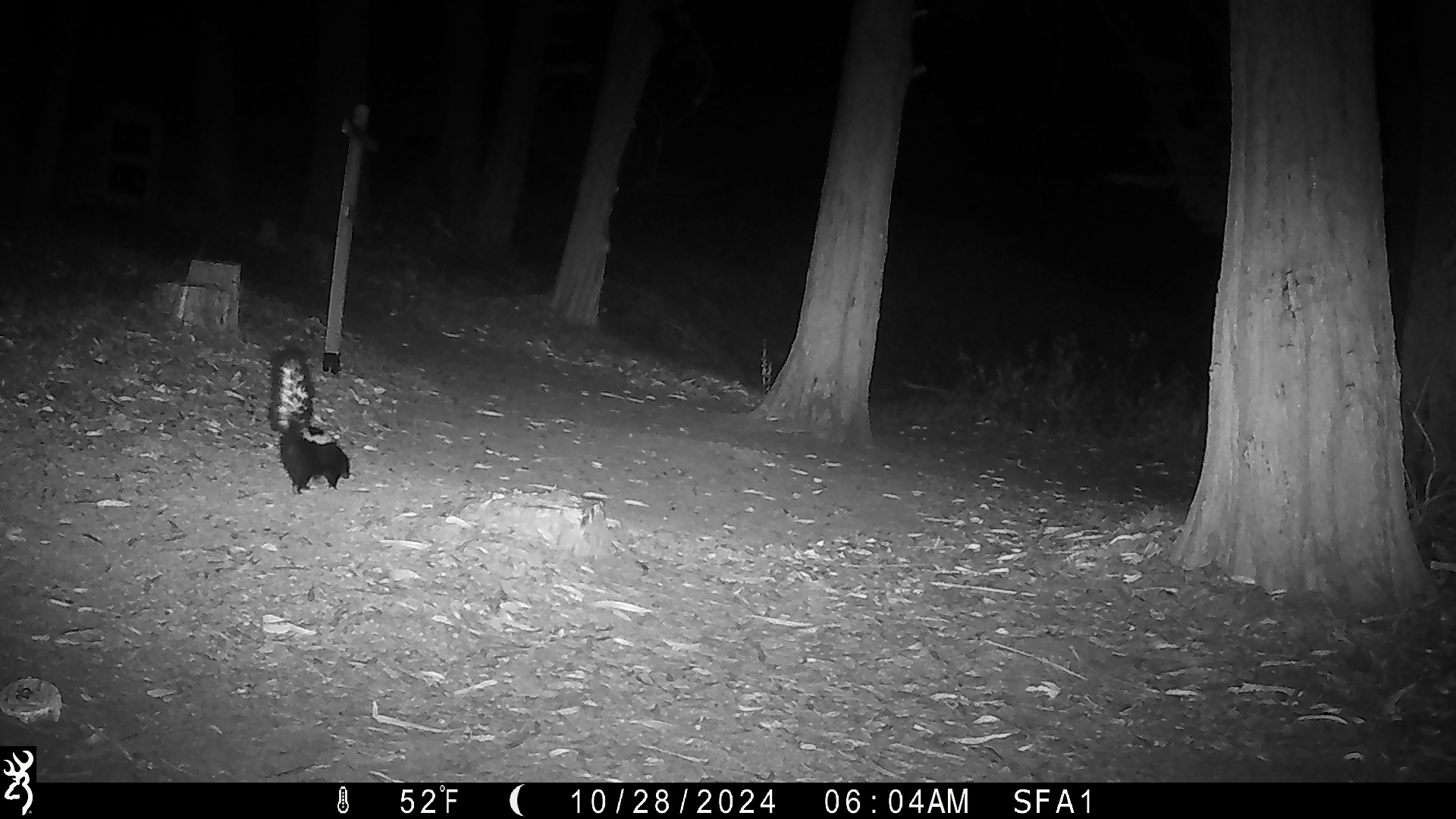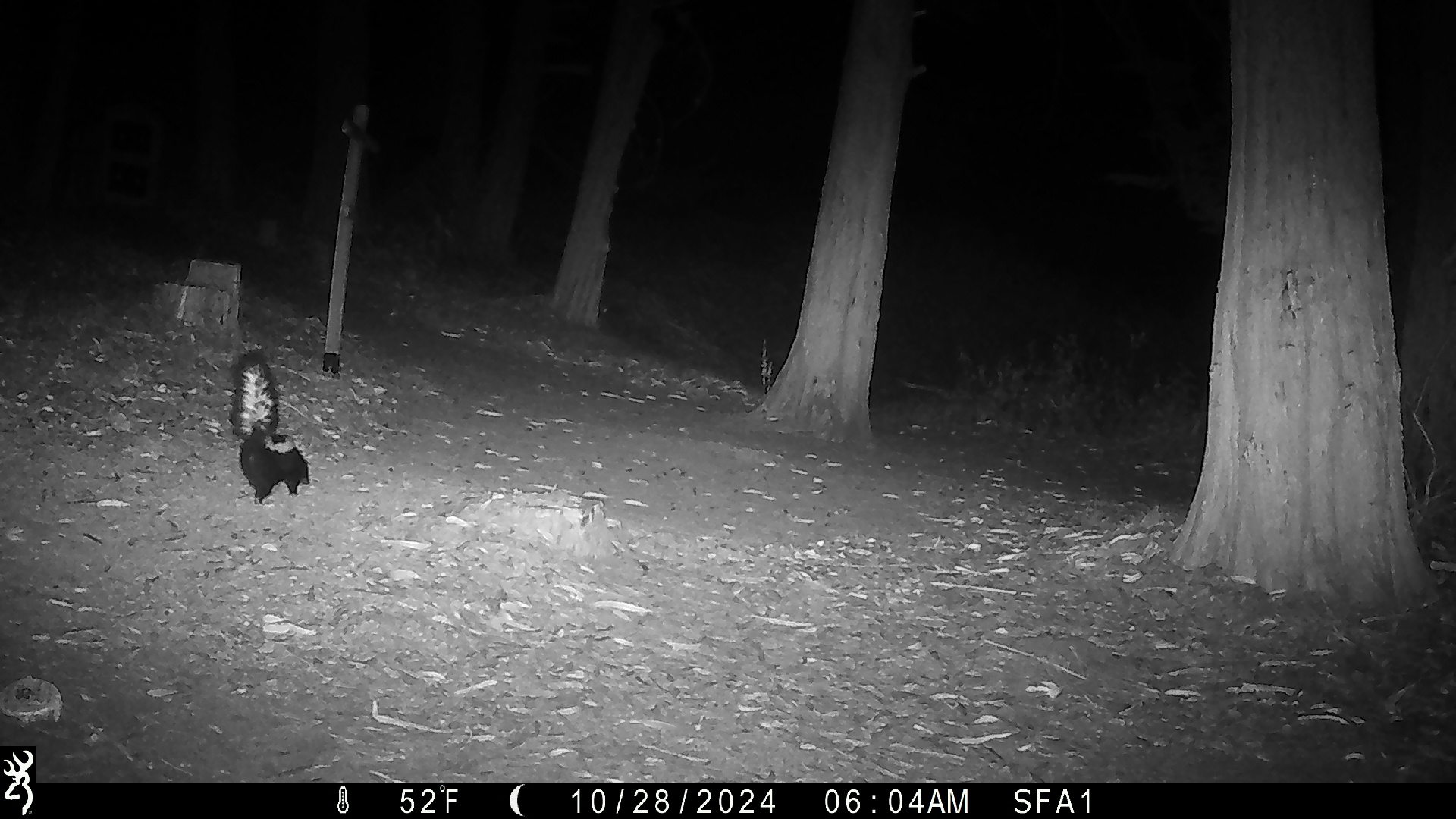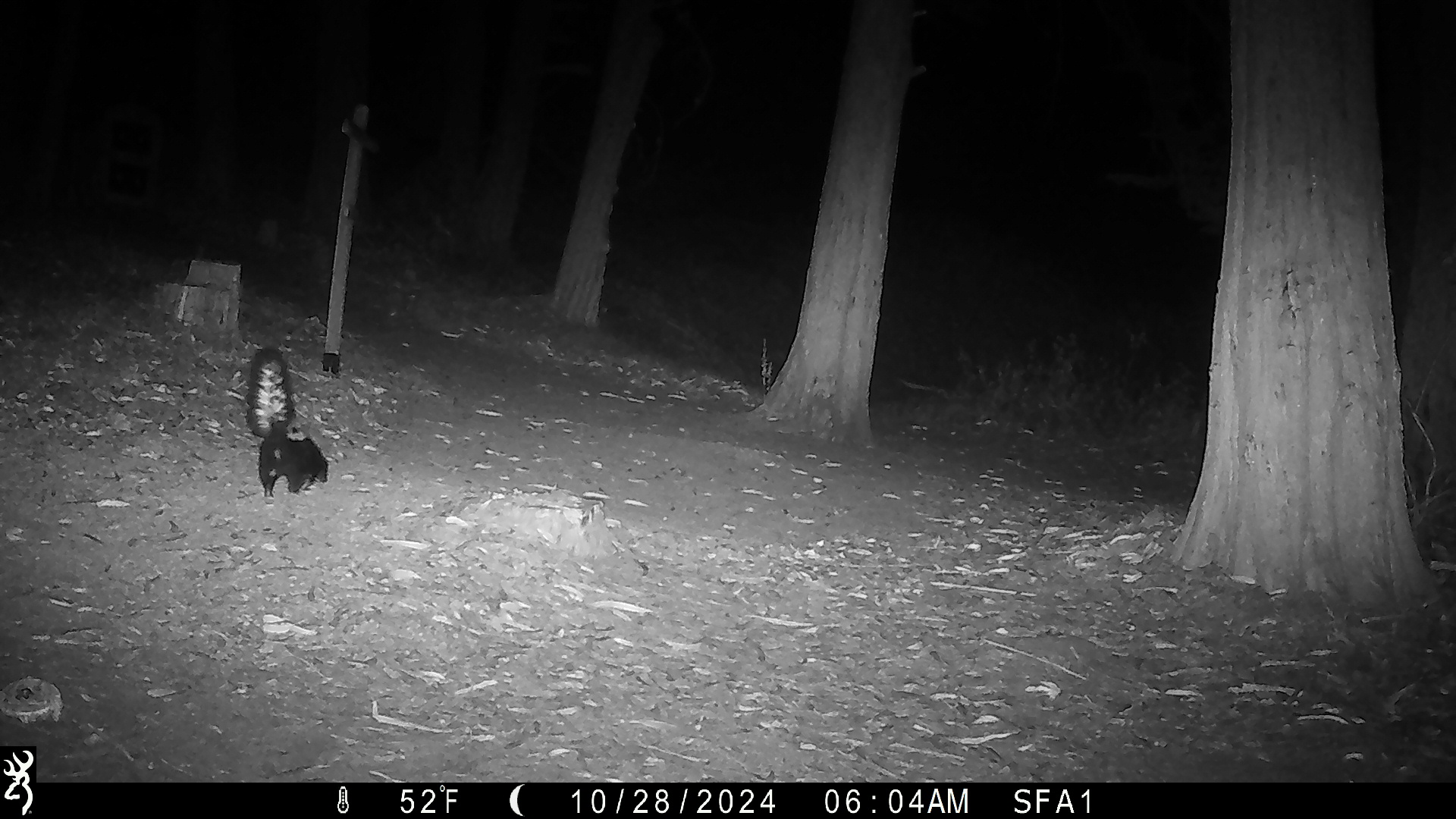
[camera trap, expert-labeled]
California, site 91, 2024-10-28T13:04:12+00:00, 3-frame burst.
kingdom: Animalia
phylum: Chordata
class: Mammalia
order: Carnivora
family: Mephitidae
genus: Mephitis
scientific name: Mephitis mephitis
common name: striped skunk